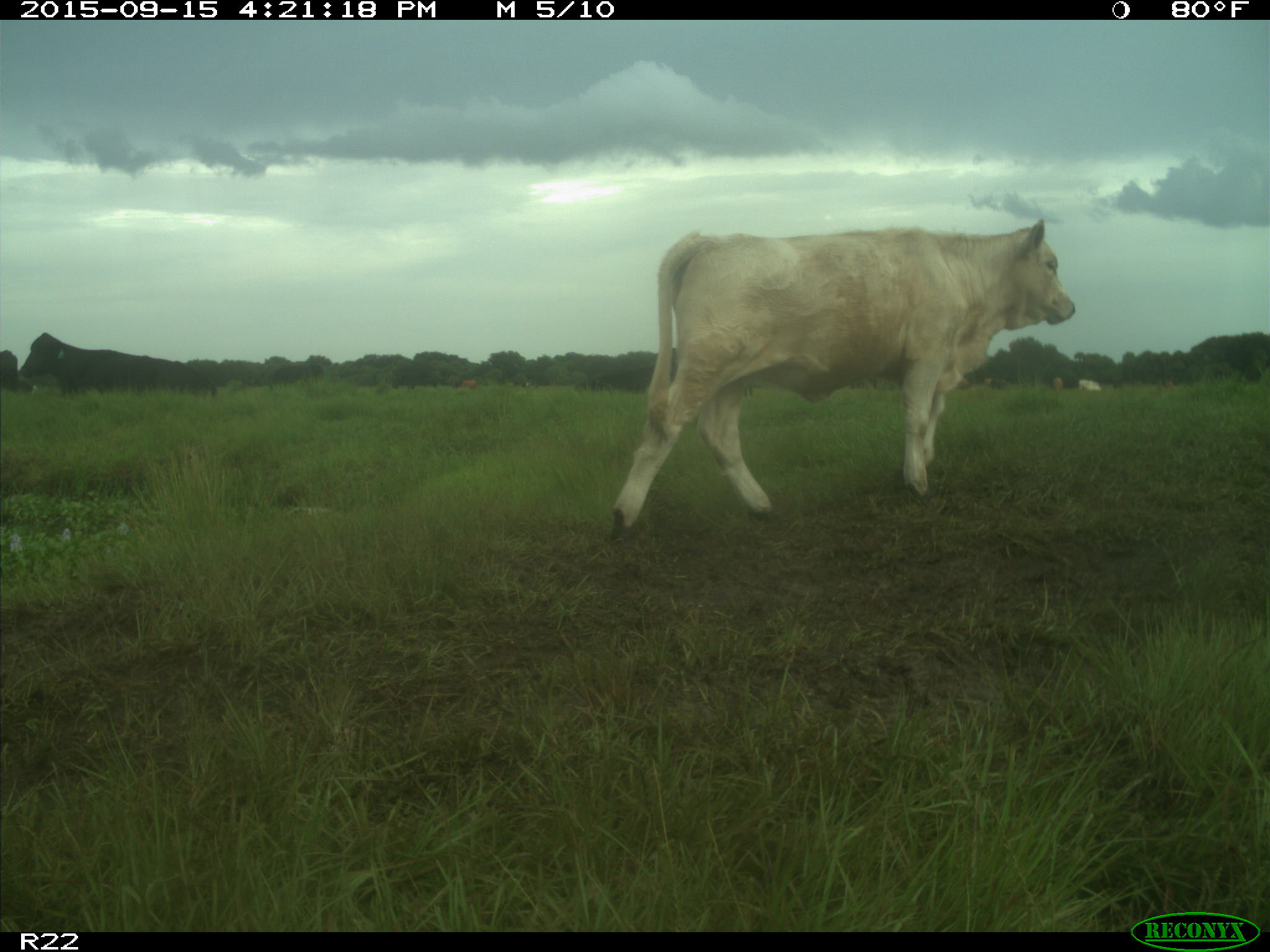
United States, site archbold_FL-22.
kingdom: Animalia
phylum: Chordata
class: Mammalia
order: Artiodactyla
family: Bovidae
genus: Bos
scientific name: Bos taurus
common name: domestic cow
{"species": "Bos taurus (domestic cow)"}